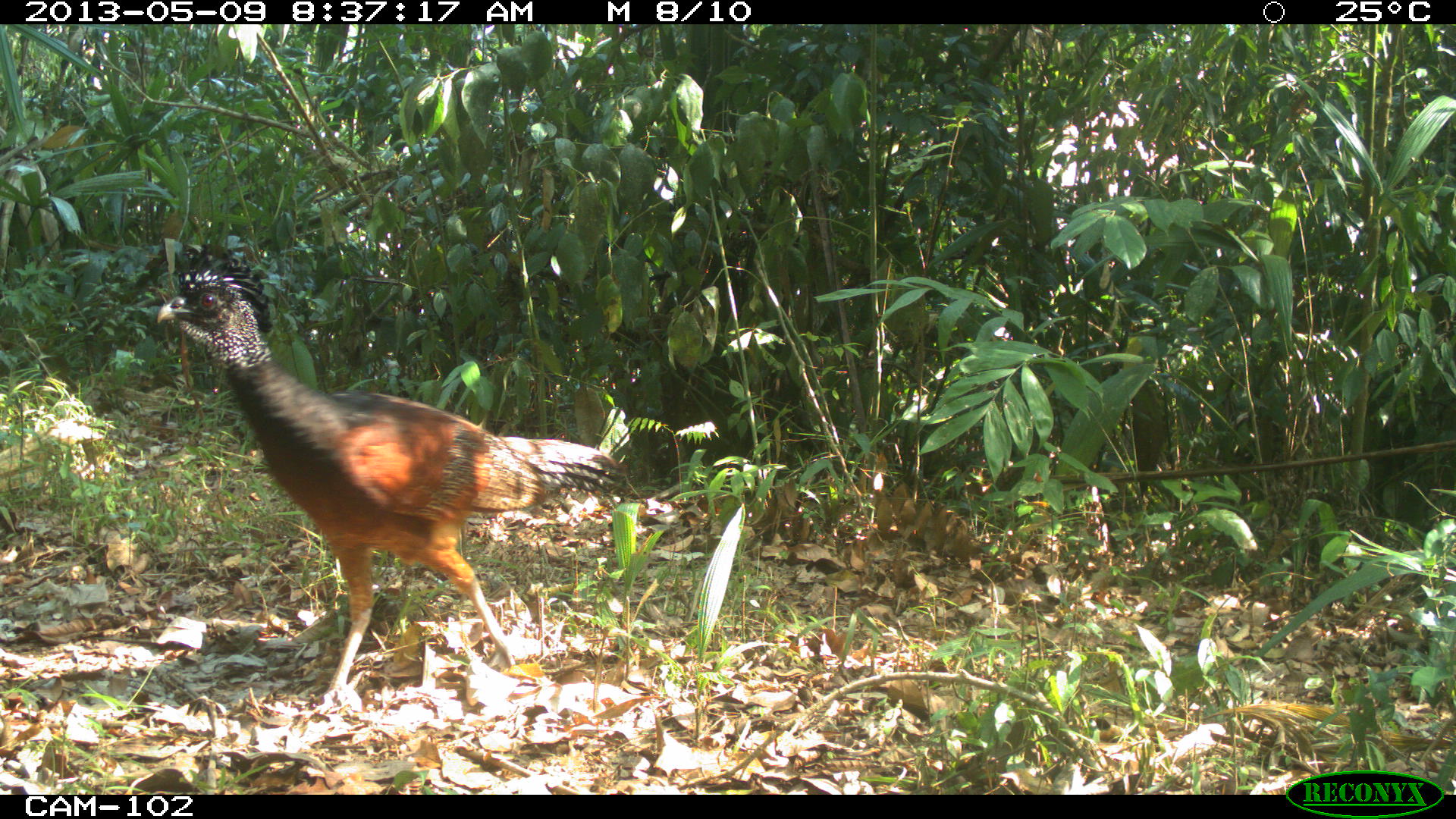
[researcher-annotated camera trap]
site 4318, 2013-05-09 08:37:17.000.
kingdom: Animalia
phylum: Chordata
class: Aves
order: Galliformes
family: Cracidae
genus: Crax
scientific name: Crax rubra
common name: great curassow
Crax rubra (great curassow), count 1, sex female.